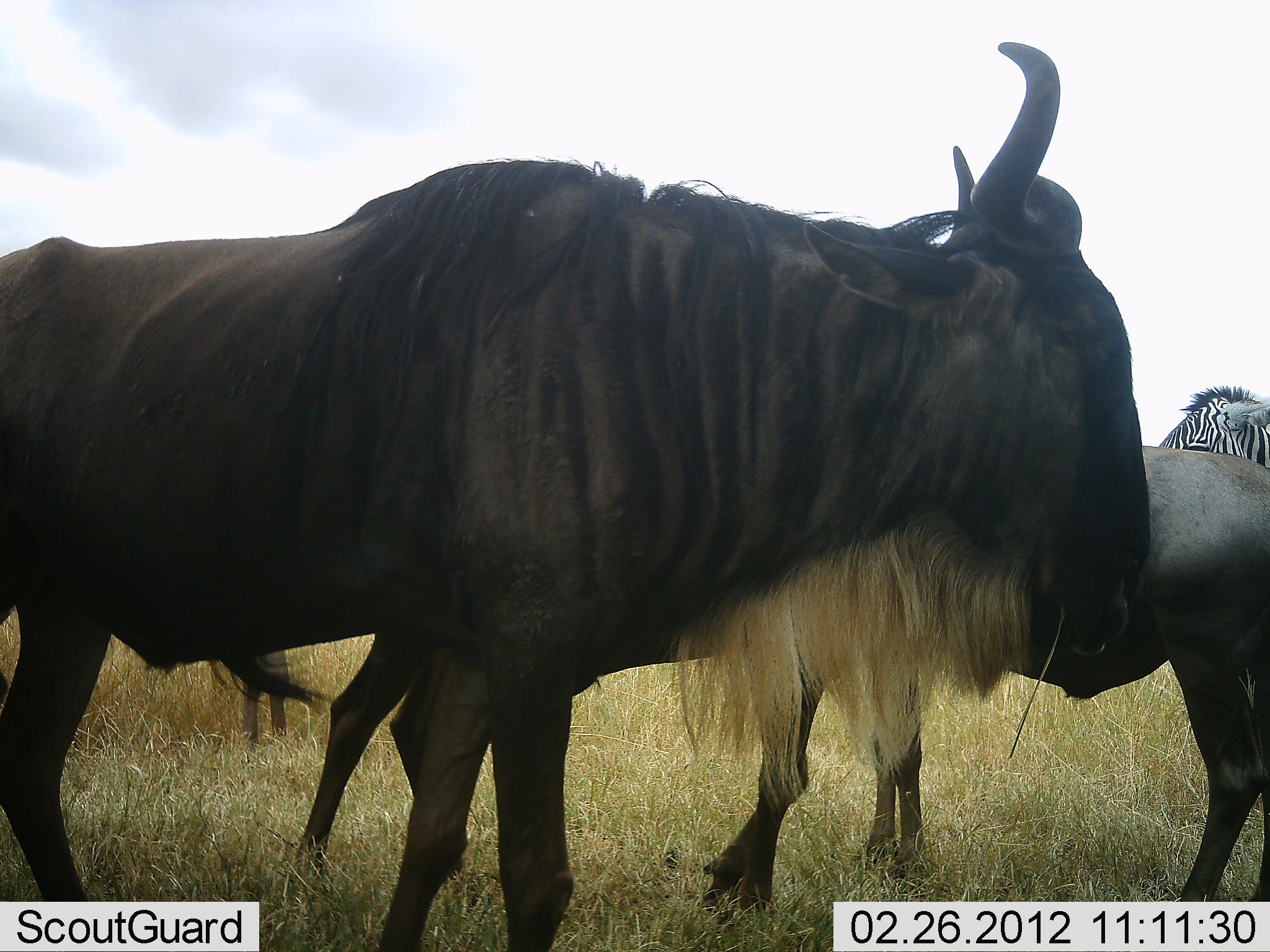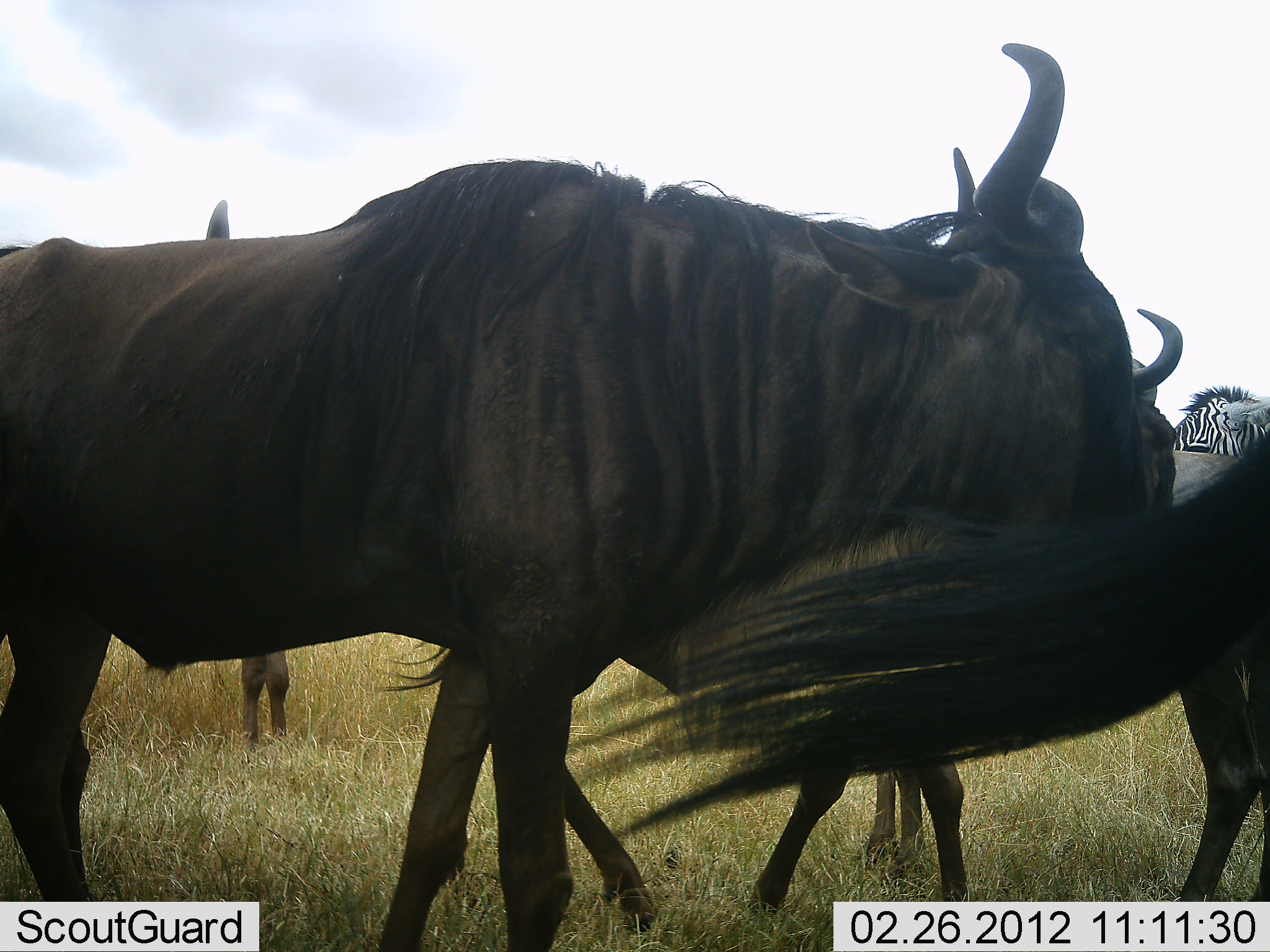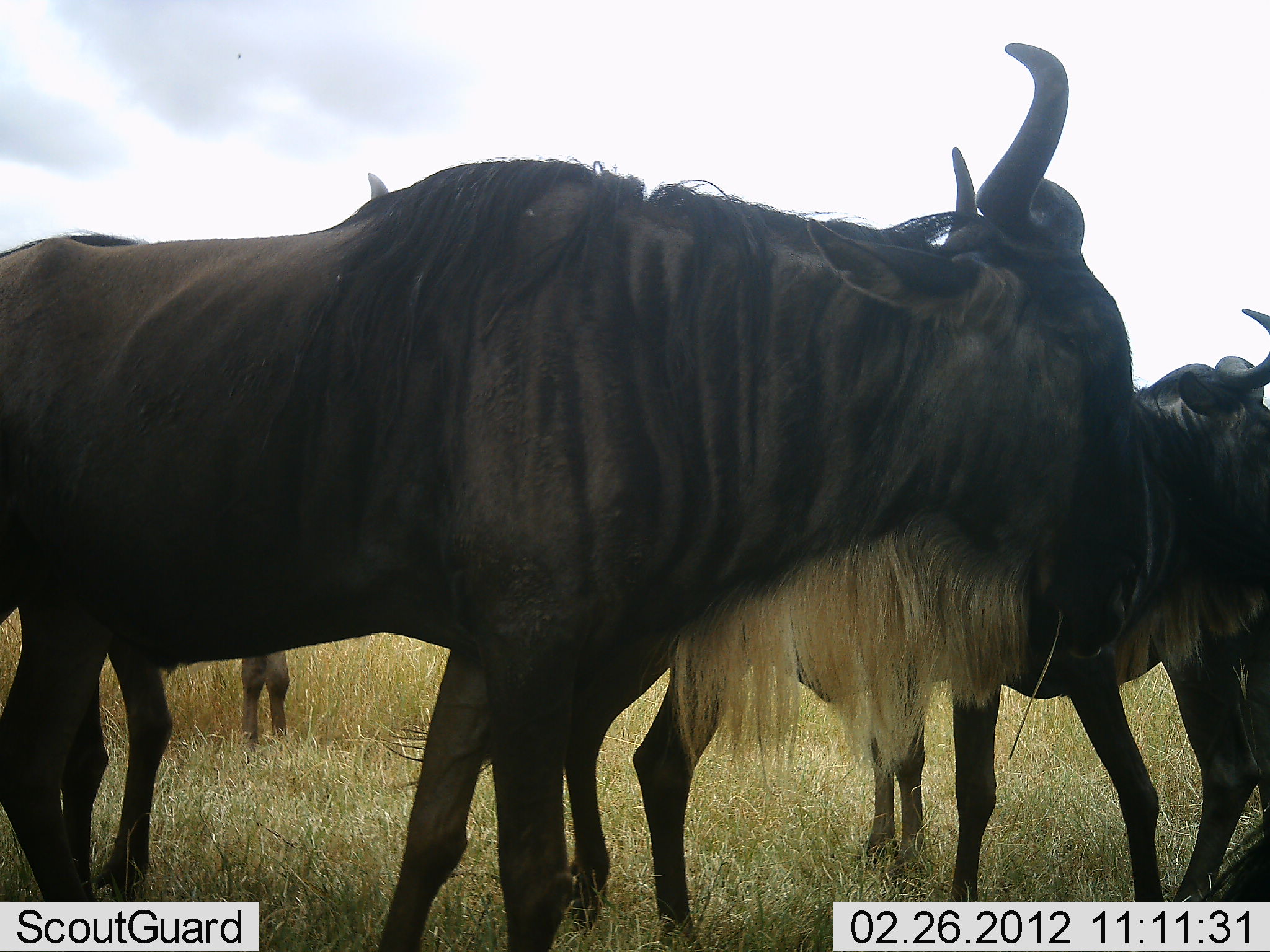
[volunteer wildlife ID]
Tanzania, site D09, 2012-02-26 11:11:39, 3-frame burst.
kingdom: Animalia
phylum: Chordata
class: Mammalia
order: Artiodactyla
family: Bovidae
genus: Connochaetes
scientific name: Connochaetes taurinus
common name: blue wildebeest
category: wildebeest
Wildebeest (blue wildebeest) (Connochaetes taurinus), count 4. Behavior (volunteer vote fractions): standing 78%, resting 0%, moving 67%, interacting 6%. Young present (vote fraction): 6%. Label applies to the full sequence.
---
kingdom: Animalia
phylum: Chordata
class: Mammalia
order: Perissodactyla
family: Equidae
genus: Equus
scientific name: Equus quagga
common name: plains zebra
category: zebra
Zebra (plains zebra) (Equus quagga), count 1. Behavior (volunteer vote fractions): standing 93%, resting 0%, moving 7%, interacting 0%. Young present (vote fraction): 0%. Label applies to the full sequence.